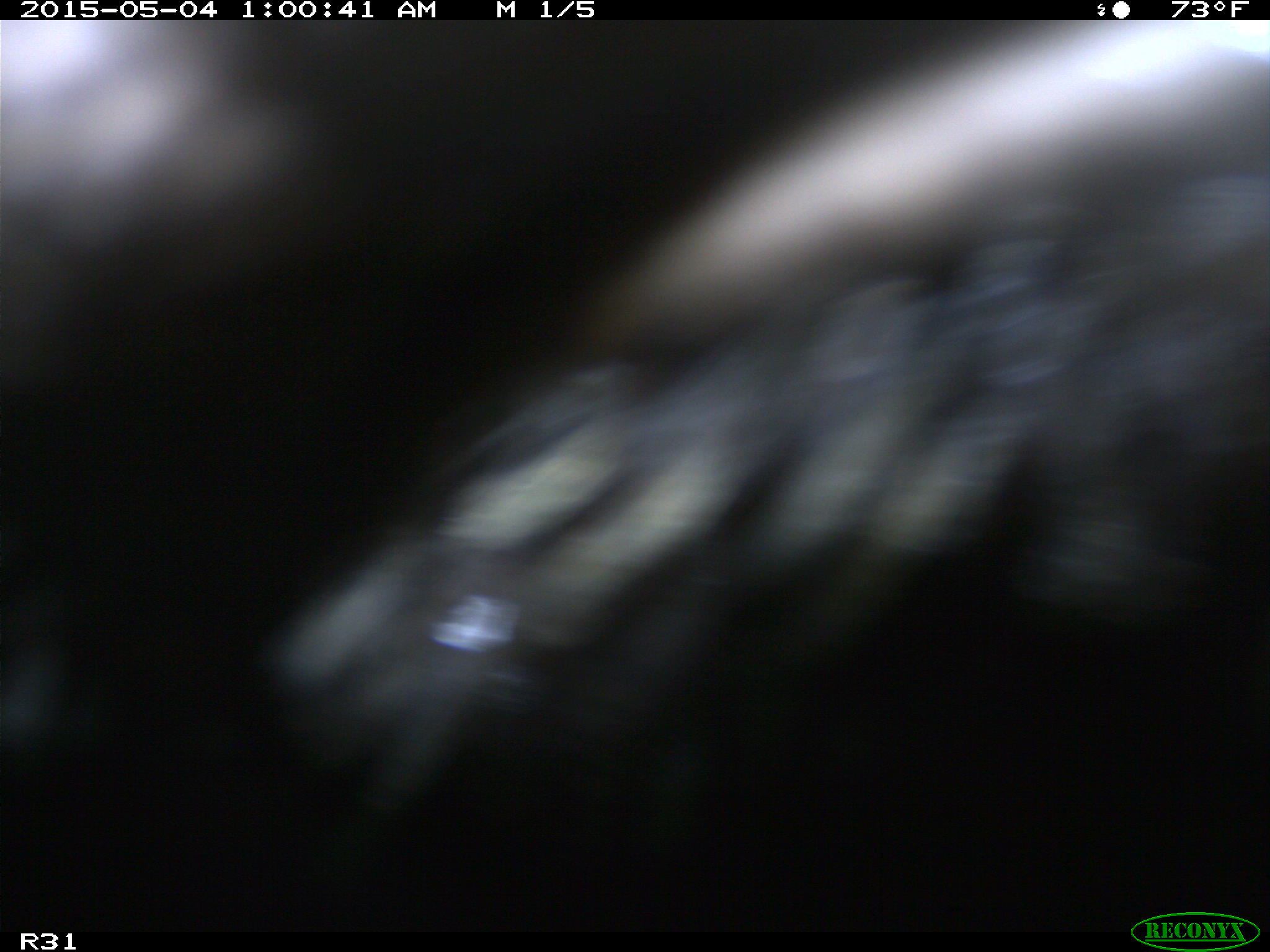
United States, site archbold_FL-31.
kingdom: Animalia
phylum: Chordata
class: Mammalia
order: Artiodactyla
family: Bovidae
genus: Bos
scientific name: Bos taurus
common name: domestic cow